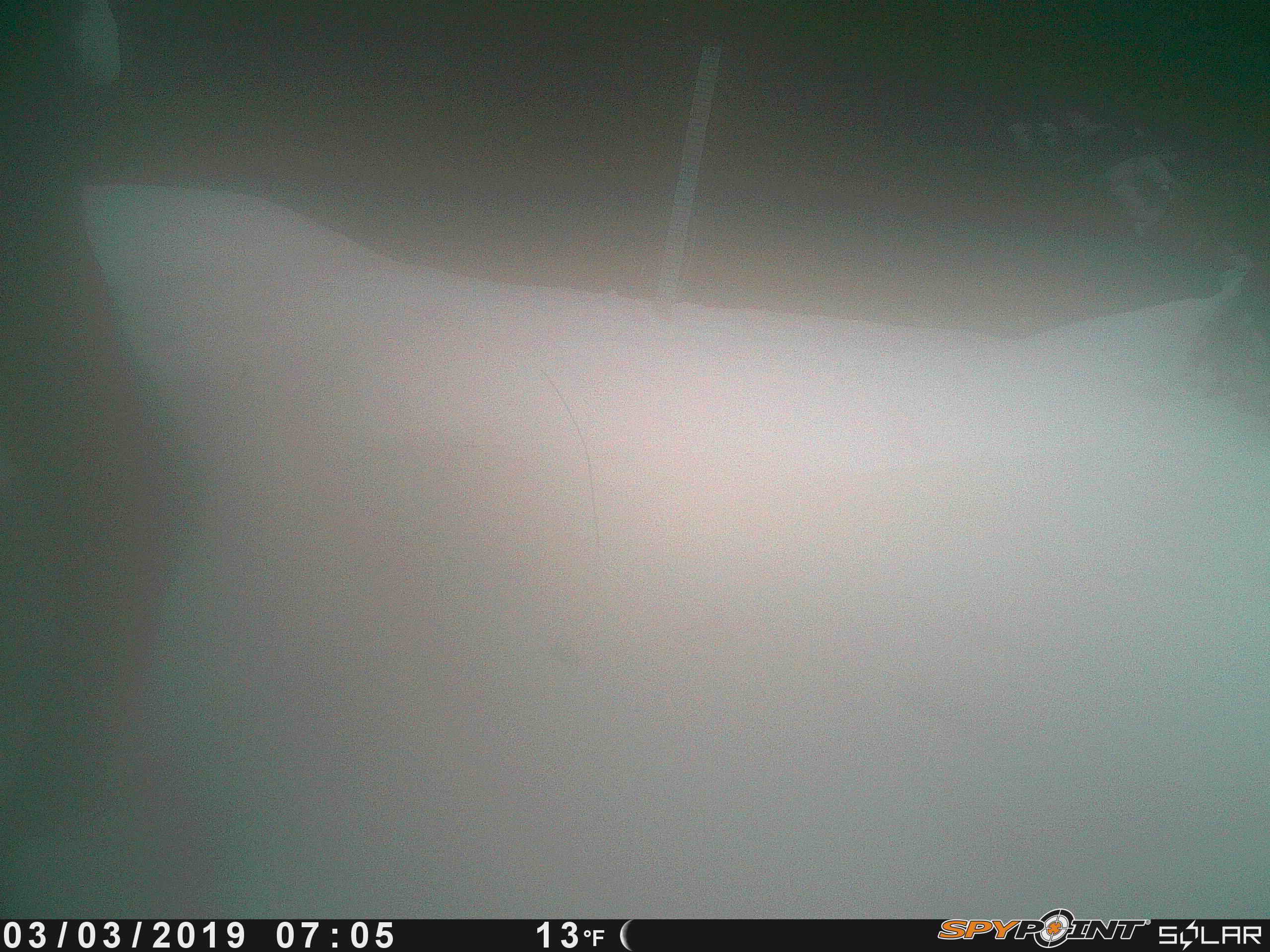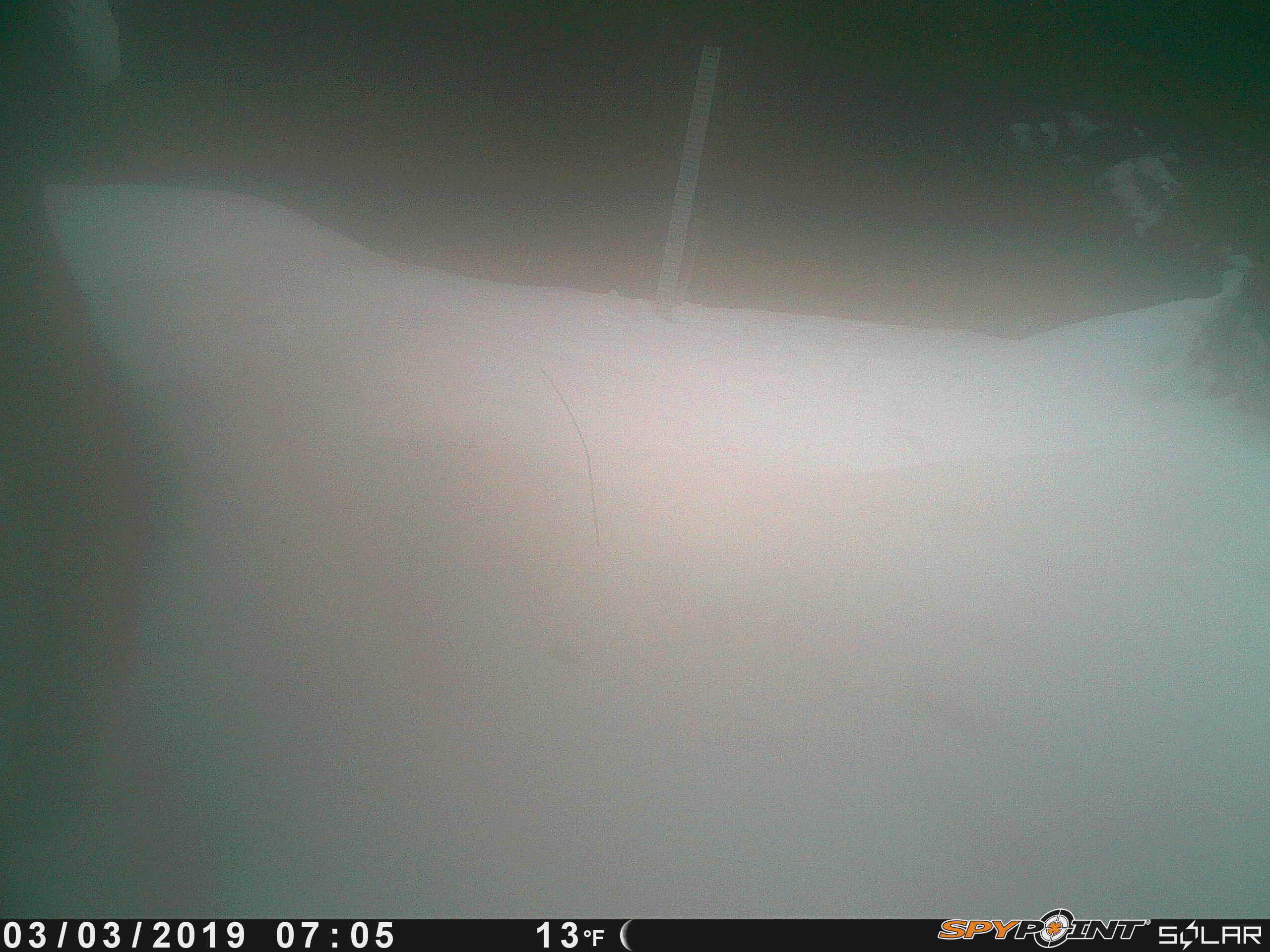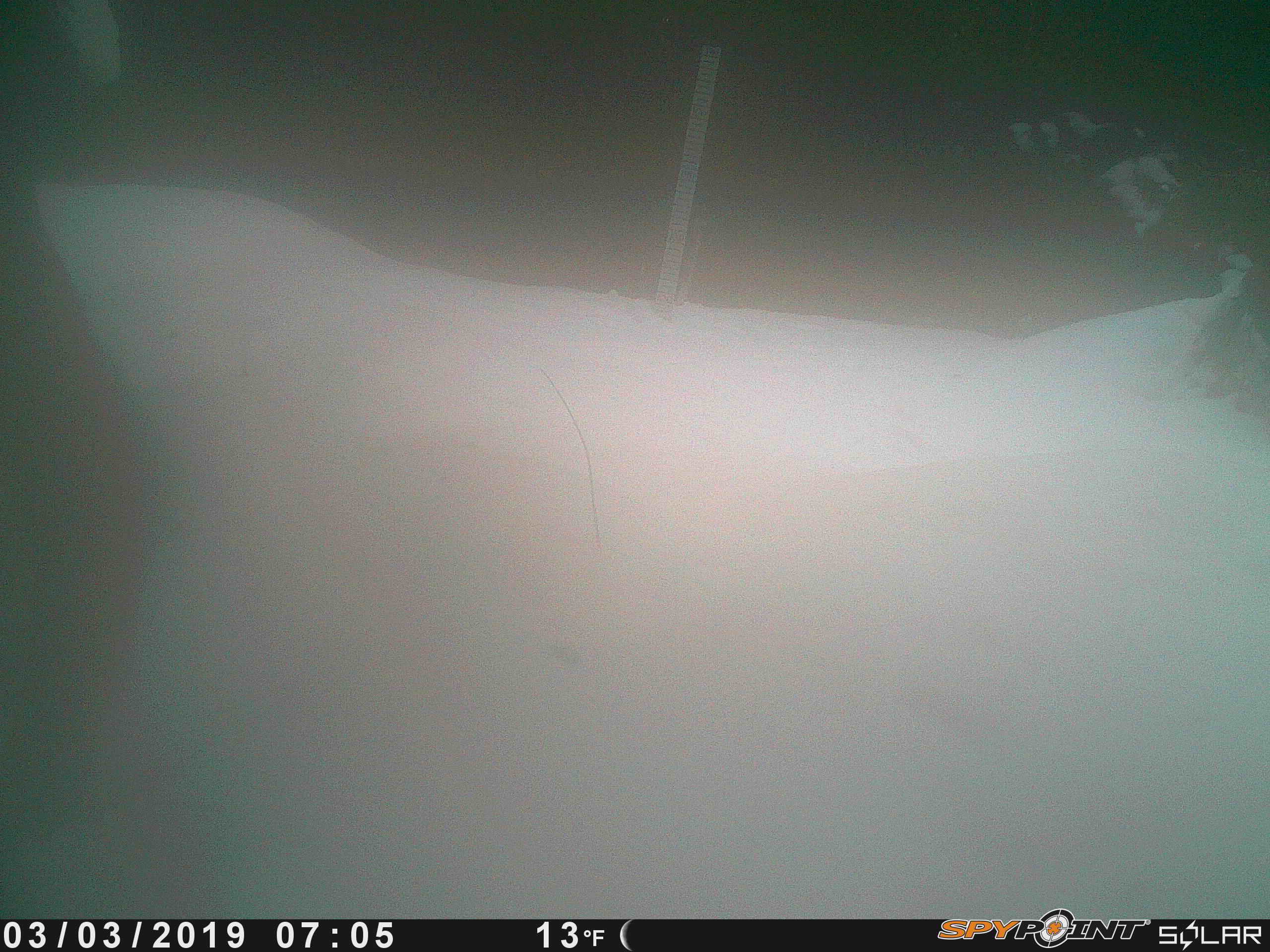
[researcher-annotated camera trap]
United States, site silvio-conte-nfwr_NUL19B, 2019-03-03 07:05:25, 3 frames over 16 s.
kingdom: Animalia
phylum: Chordata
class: Mammalia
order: Artiodactyla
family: Cervidae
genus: Alces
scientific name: Alces alces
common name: moose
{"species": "moose (Alces alces)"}